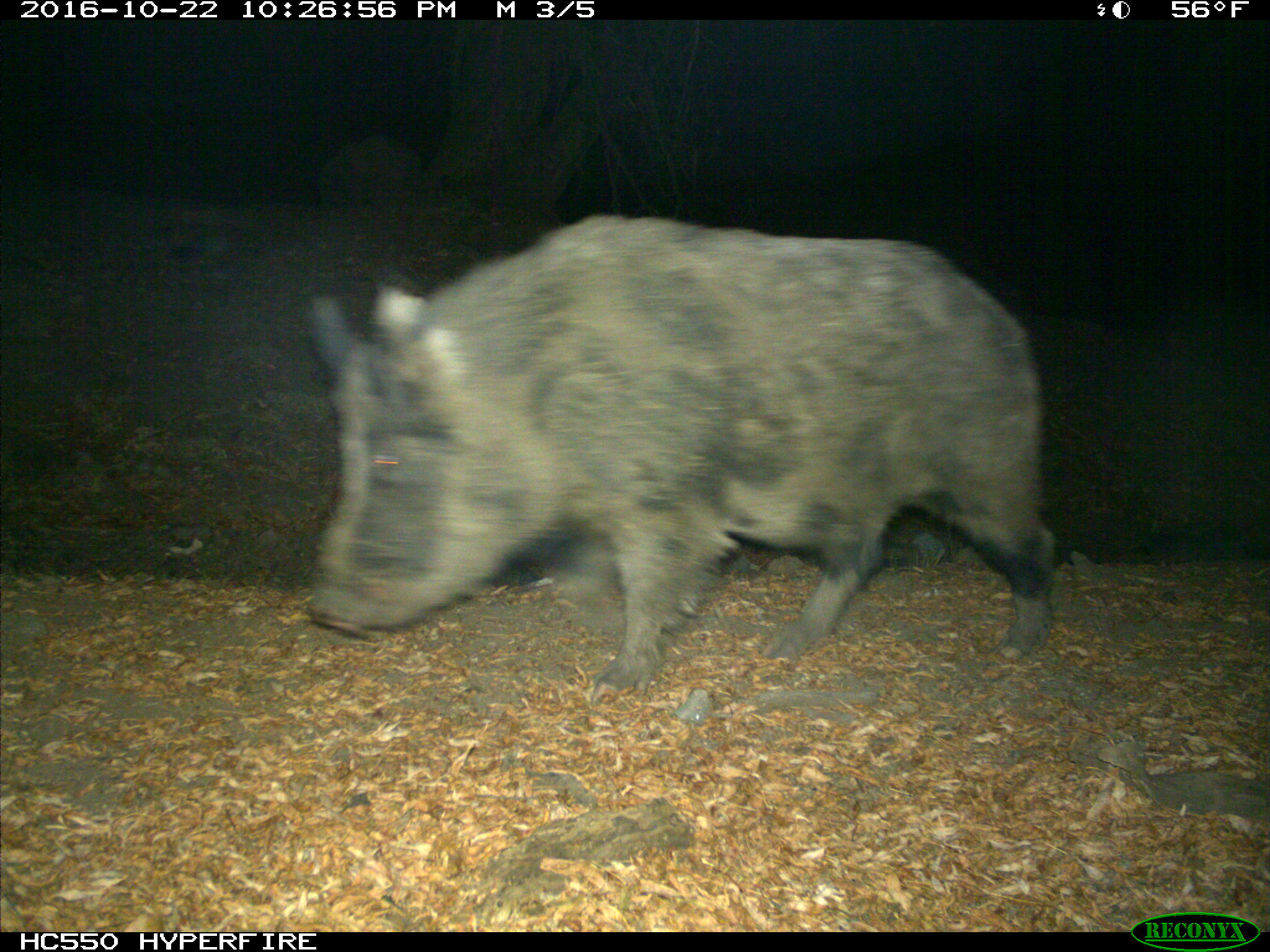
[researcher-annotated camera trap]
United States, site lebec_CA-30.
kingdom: Animalia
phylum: Chordata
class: Mammalia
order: Artiodactyla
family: Suidae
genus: Sus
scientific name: Sus scrofa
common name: wild boar